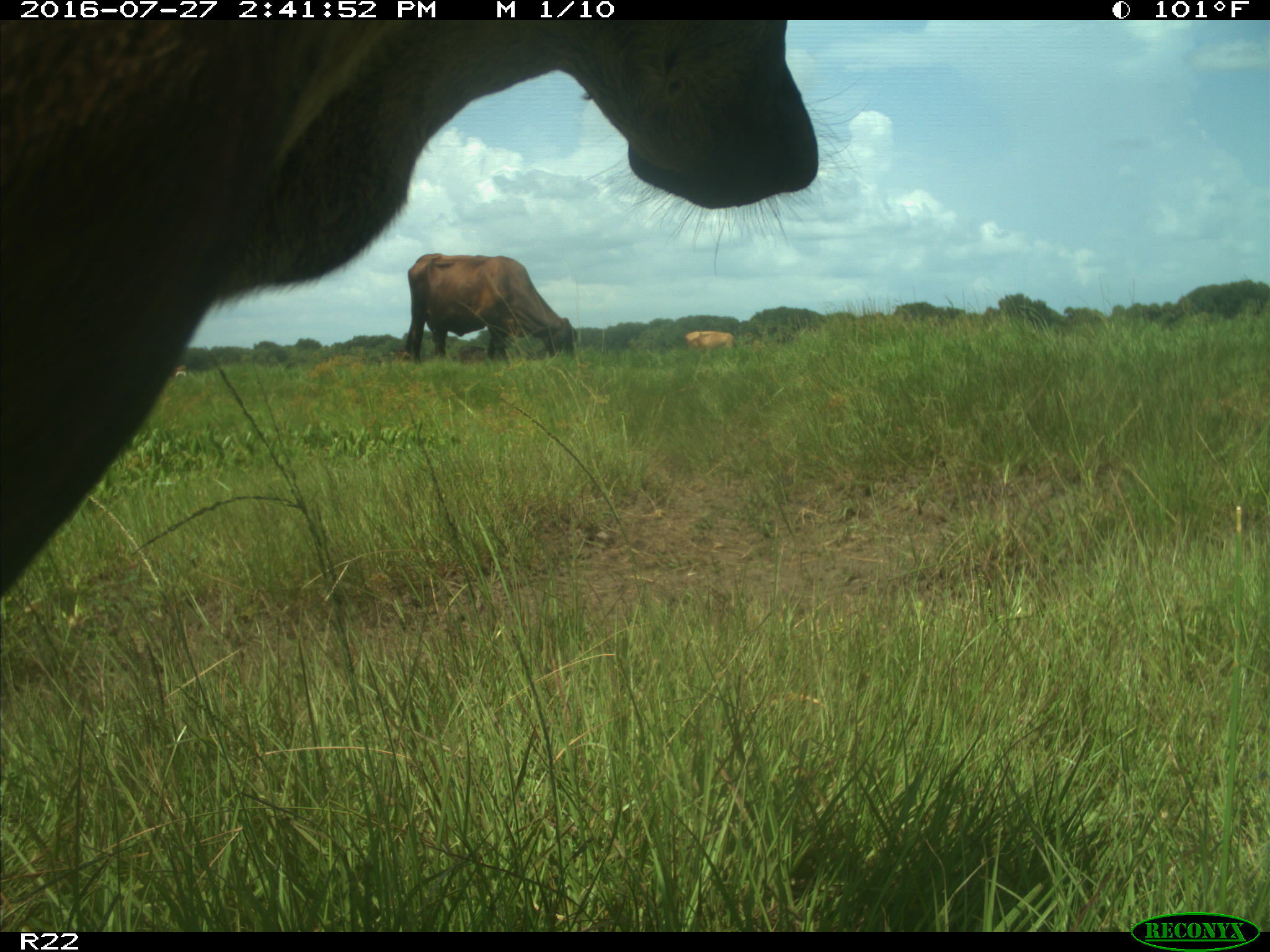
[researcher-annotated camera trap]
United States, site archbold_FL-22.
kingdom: Animalia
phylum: Chordata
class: Mammalia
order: Artiodactyla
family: Bovidae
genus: Bos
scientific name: Bos taurus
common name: domestic cow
Bos taurus (domestic cow).